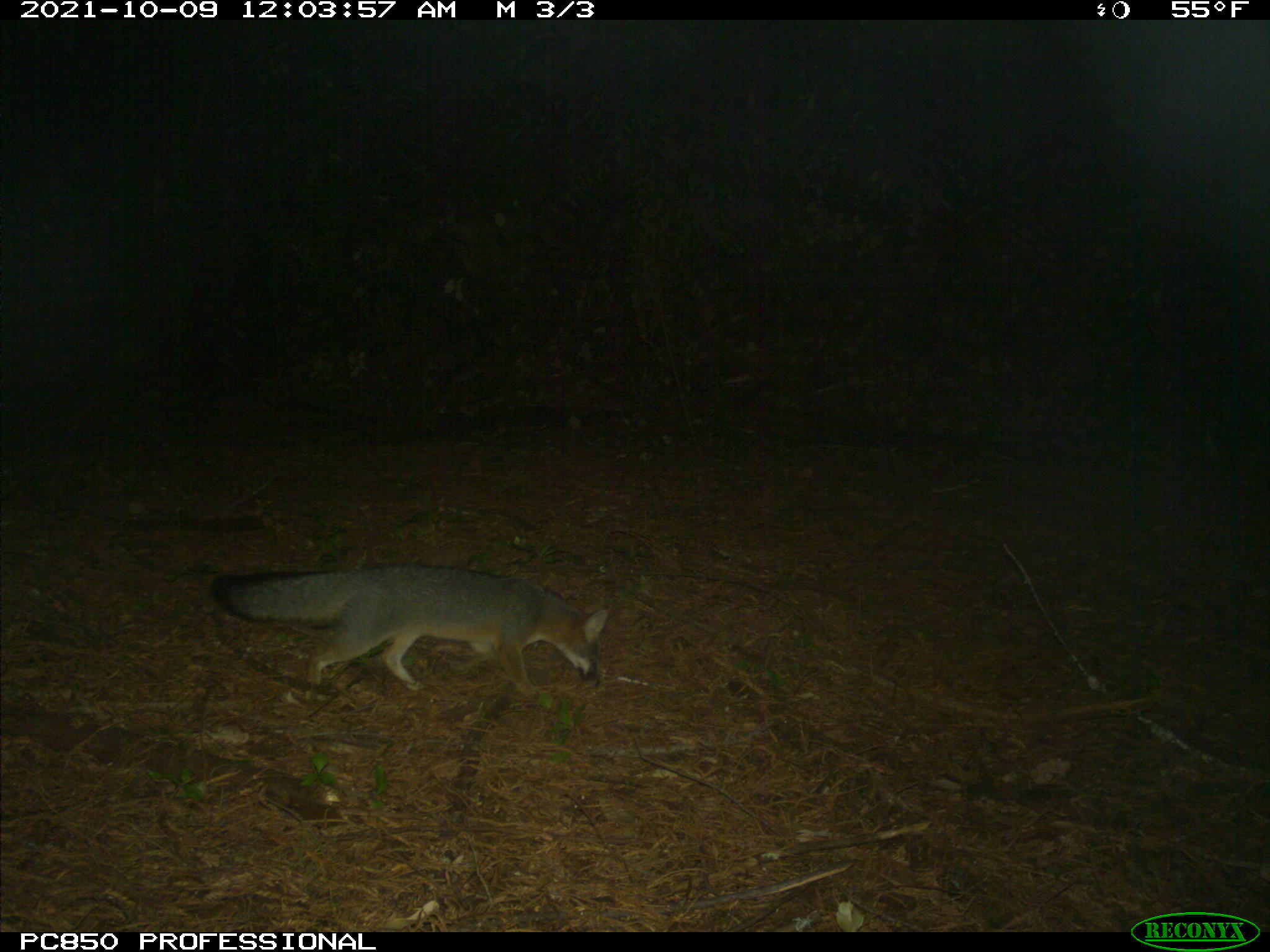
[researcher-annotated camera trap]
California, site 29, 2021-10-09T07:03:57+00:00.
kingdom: Animalia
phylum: Chordata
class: Mammalia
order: Carnivora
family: Canidae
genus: Urocyon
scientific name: Urocyon cinereoargenteus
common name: gray fox